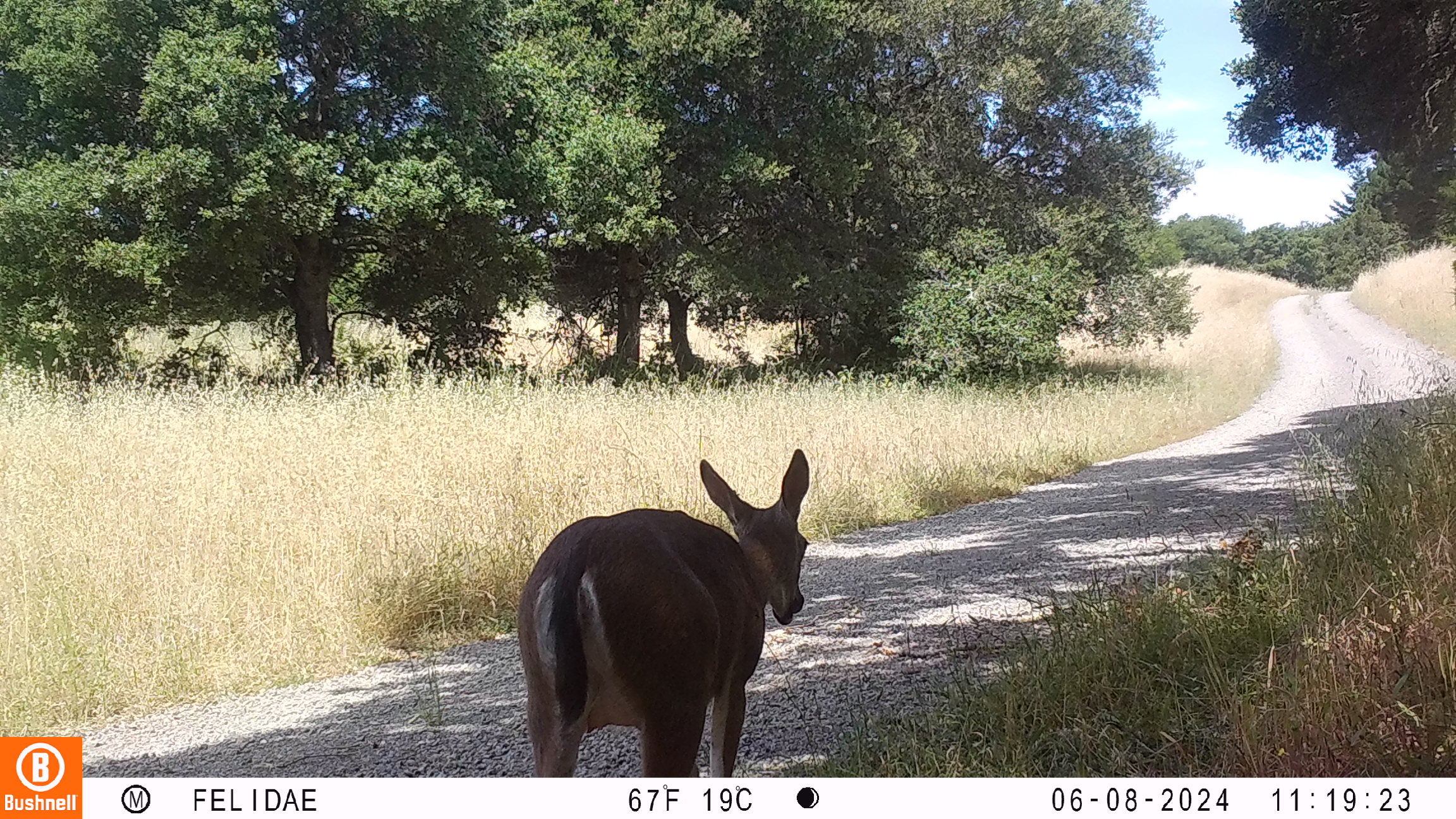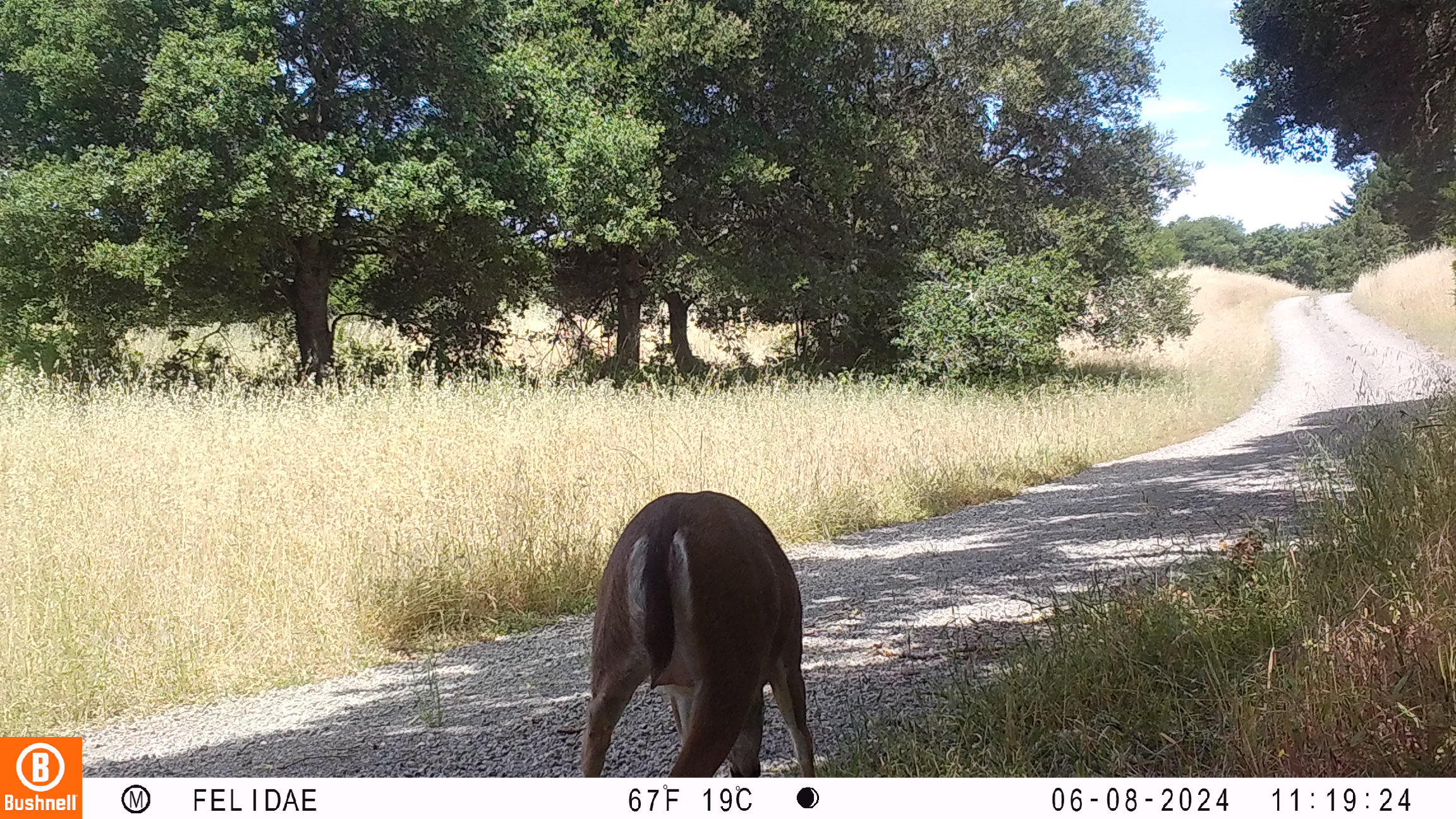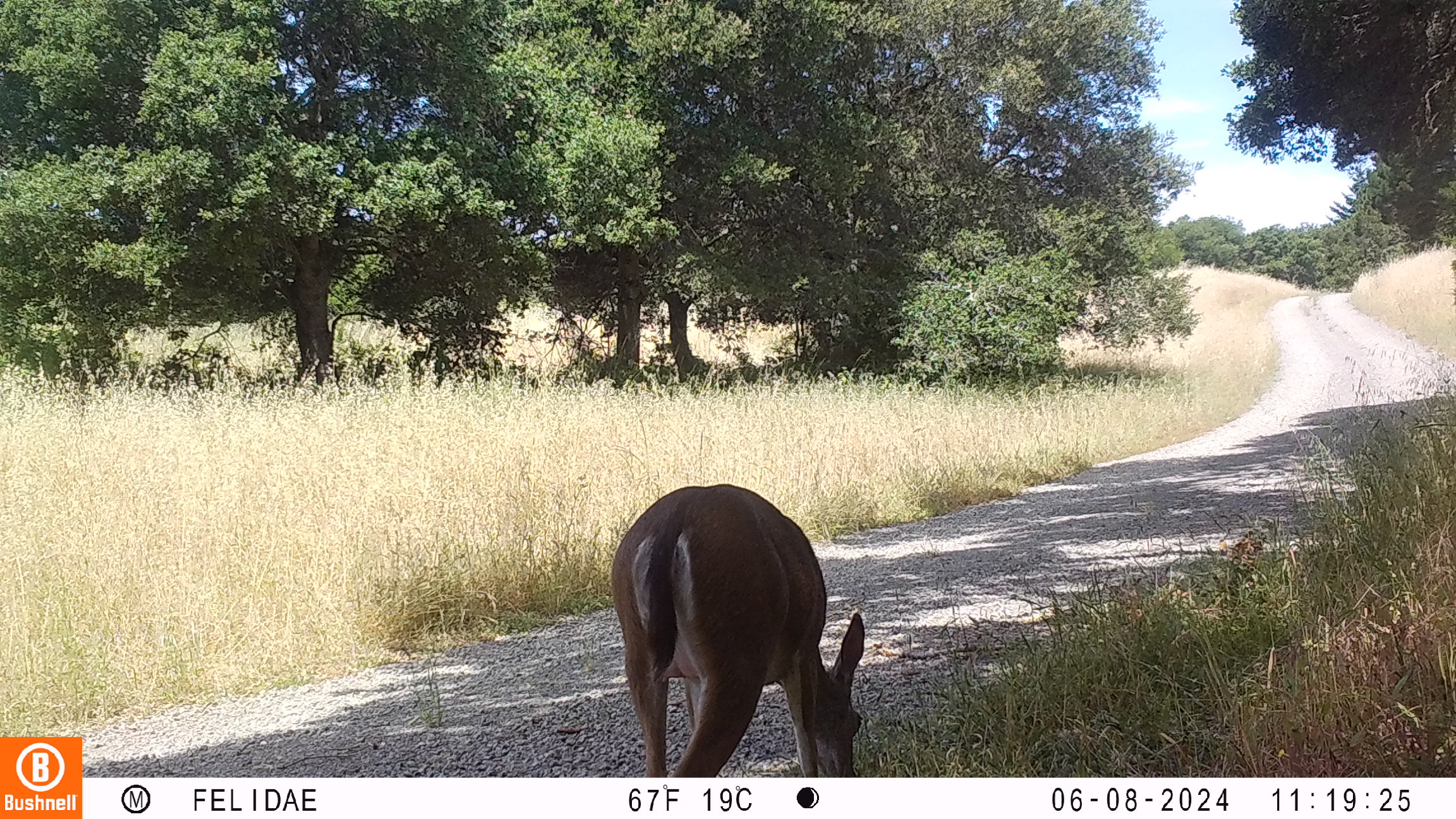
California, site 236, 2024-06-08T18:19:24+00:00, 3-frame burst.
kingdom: Animalia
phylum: Chordata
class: Mammalia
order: Artiodactyla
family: Cervidae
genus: Odocoileus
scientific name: Odocoileus hemionus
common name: mule deer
Mule deer (Odocoileus hemionus).